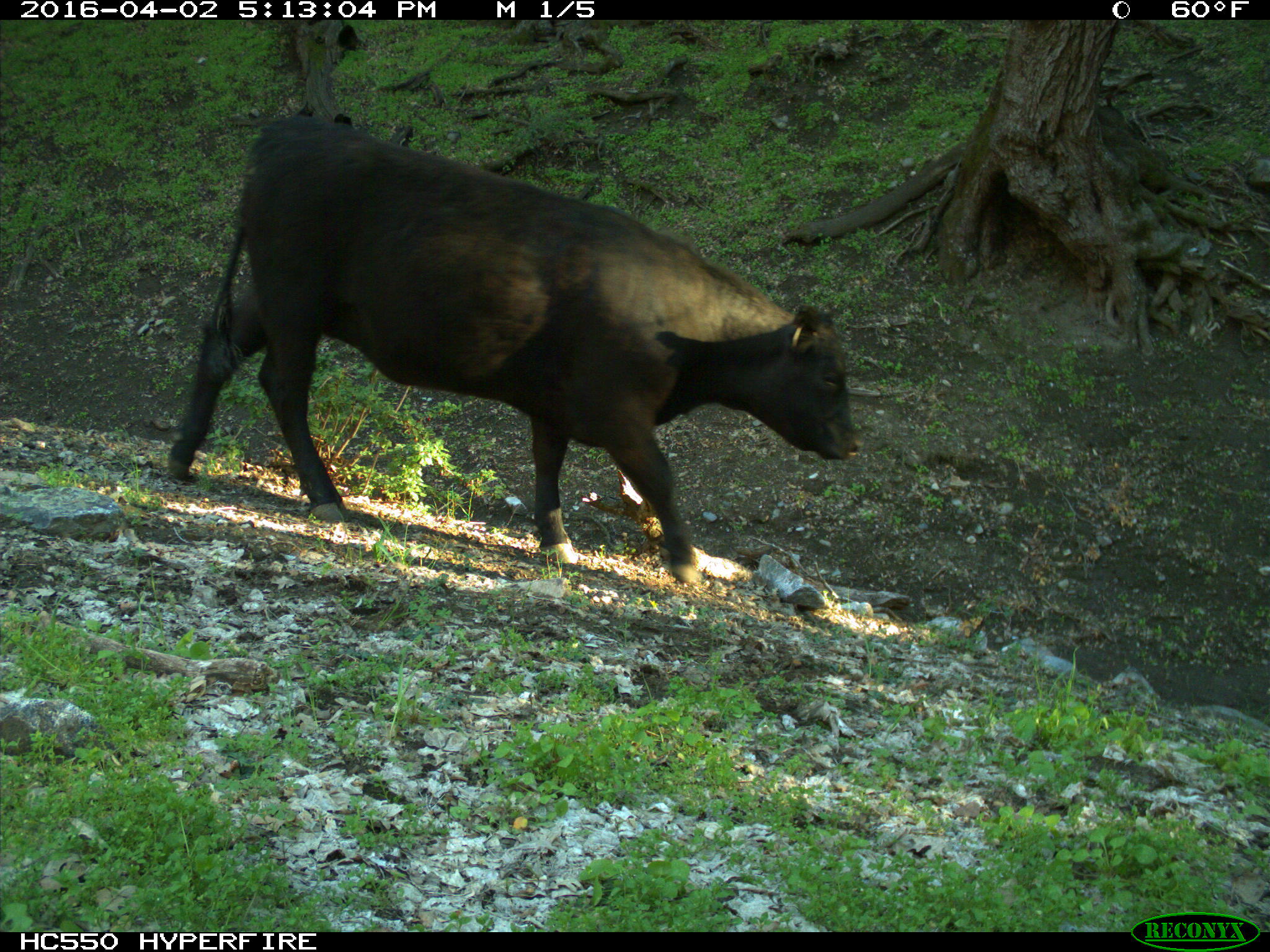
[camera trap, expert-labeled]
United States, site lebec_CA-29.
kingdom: Animalia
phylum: Chordata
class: Mammalia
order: Artiodactyla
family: Bovidae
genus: Bos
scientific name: Bos taurus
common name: domestic cow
Bos taurus (domestic cow).